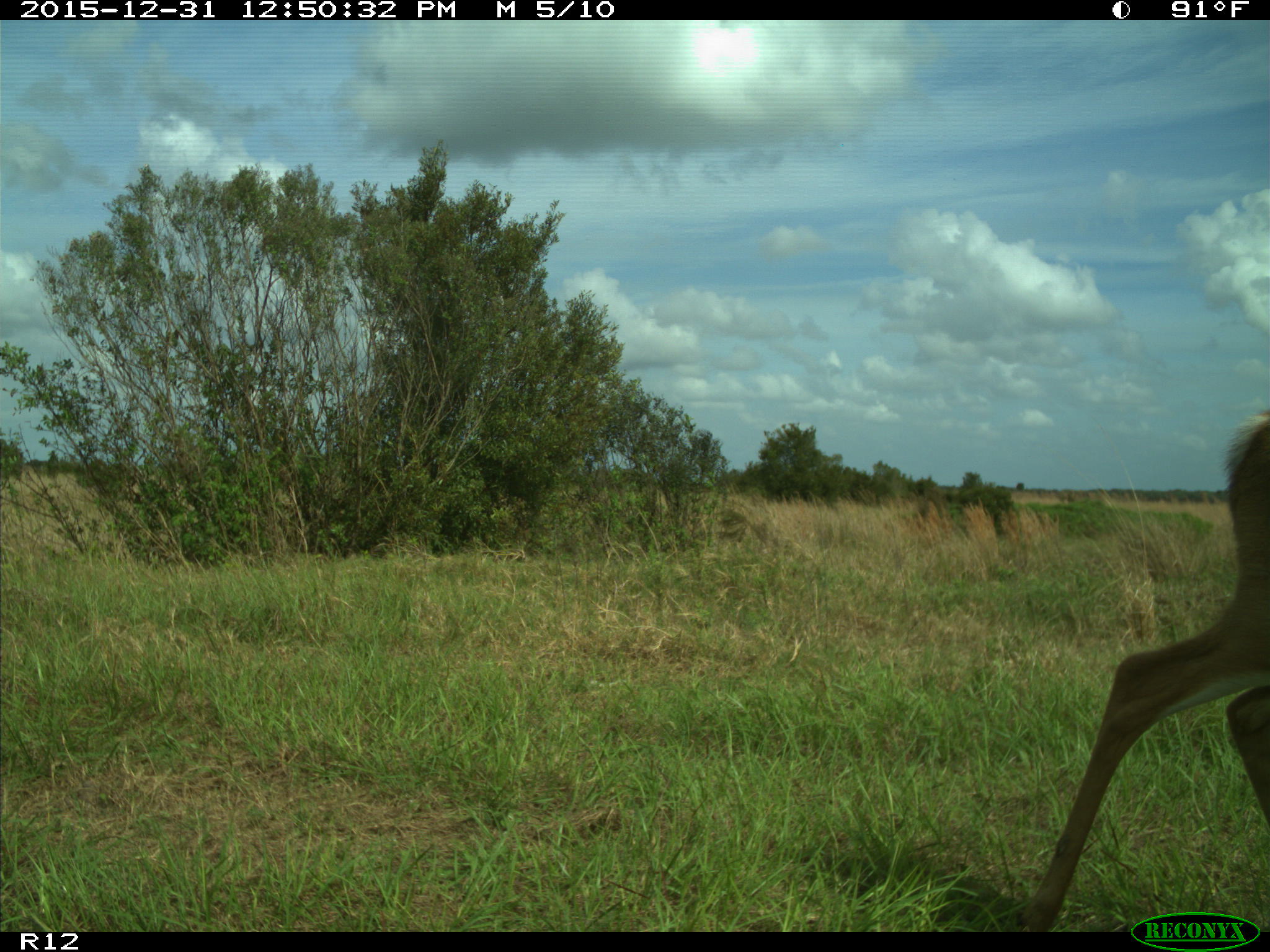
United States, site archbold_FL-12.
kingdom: Animalia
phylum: Chordata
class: Mammalia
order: Artiodactyla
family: Cervidae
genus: Odocoileus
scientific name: Odocoileus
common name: deer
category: unidentified deer